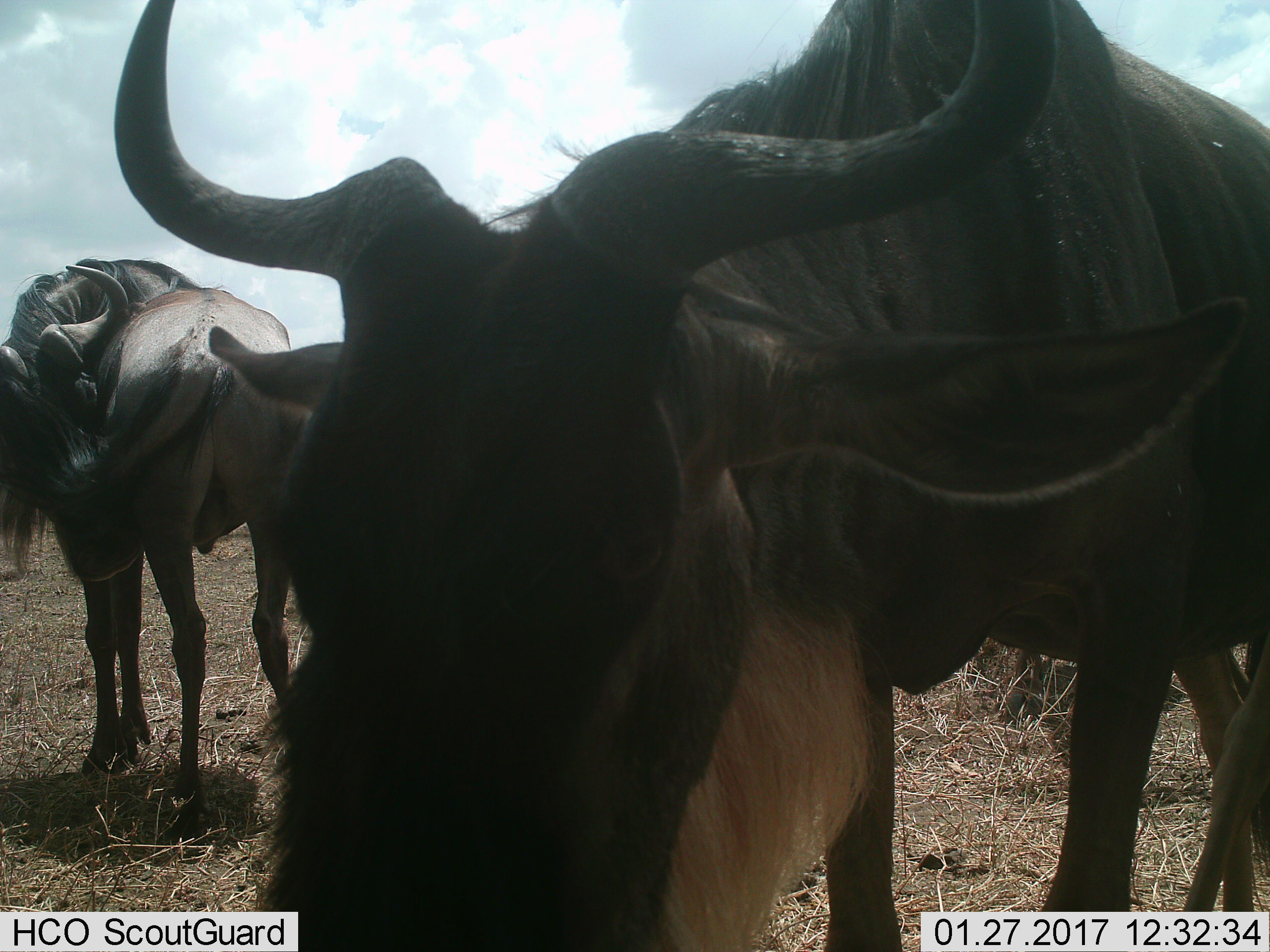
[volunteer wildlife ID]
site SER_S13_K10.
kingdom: Animalia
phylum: Chordata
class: Mammalia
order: Artiodactyla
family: Bovidae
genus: Connochaetes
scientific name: Connochaetes taurinus taurinus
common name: blue wildebeest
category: wildebeestblue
Wildebeestblue (blue wildebeest) (Connochaetes taurinus taurinus), count 2. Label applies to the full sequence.